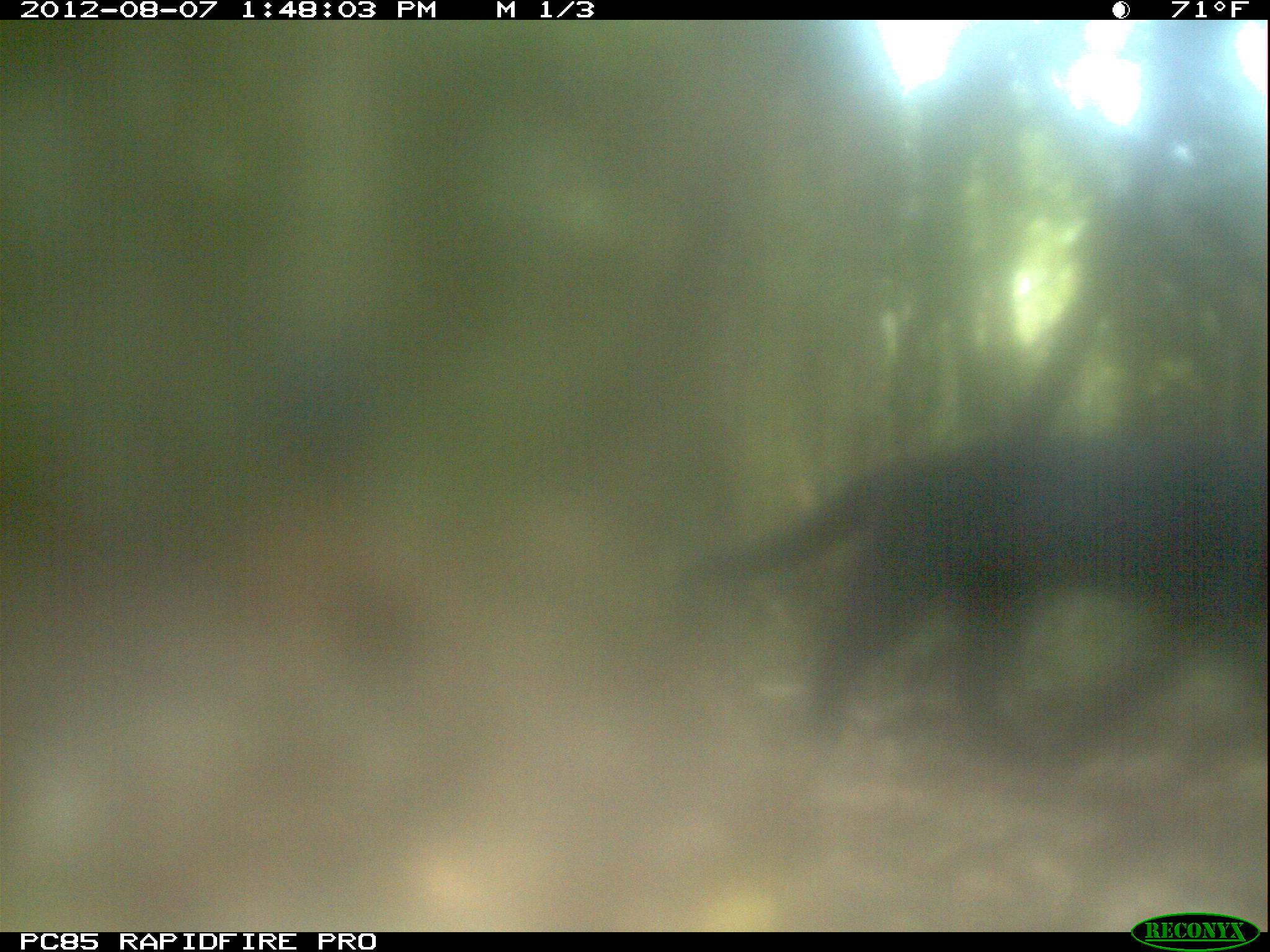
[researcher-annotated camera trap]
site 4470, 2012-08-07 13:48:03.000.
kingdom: Animalia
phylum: Chordata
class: Mammalia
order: Carnivora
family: Felidae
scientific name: Felidae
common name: felids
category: felis sp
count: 1